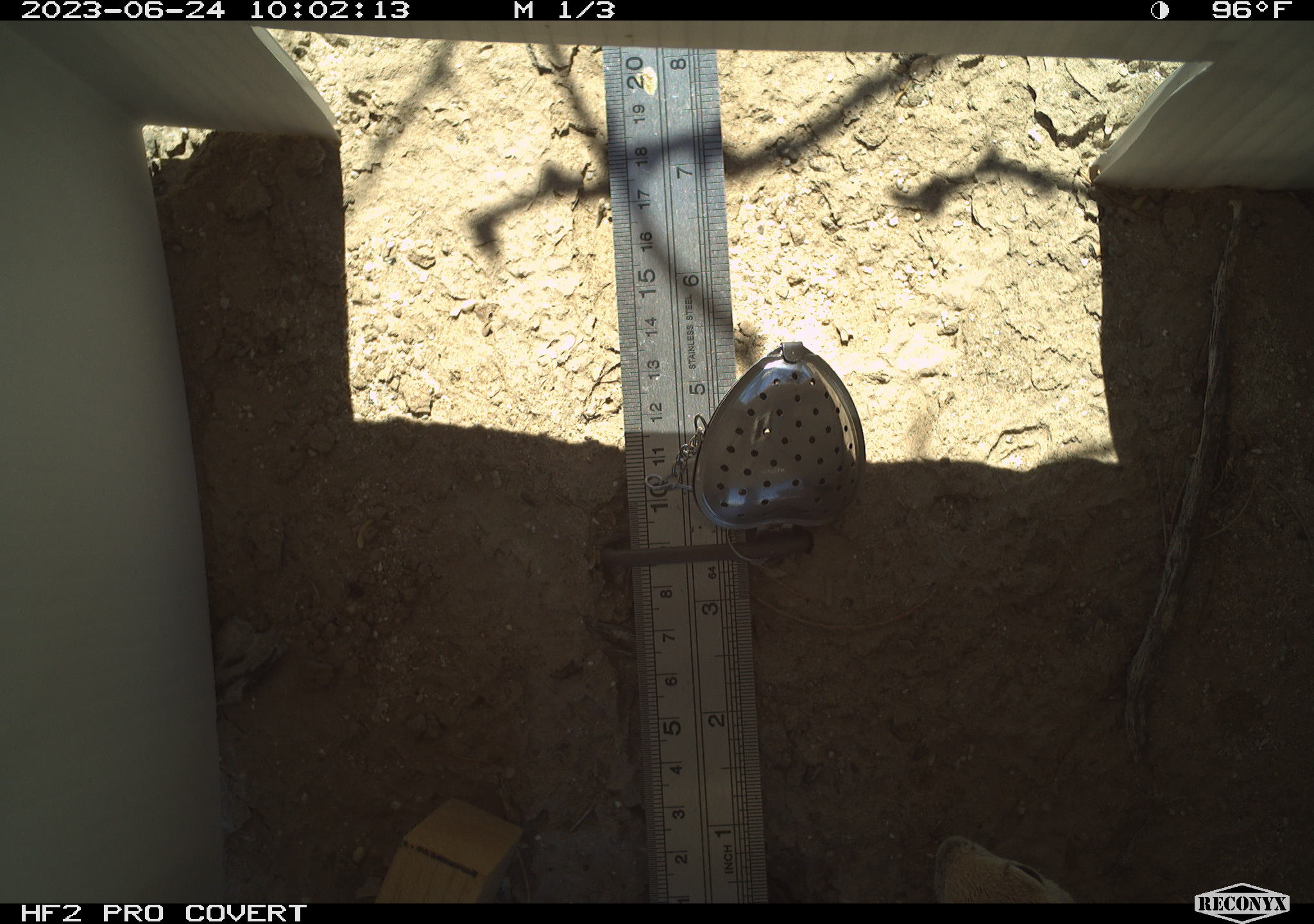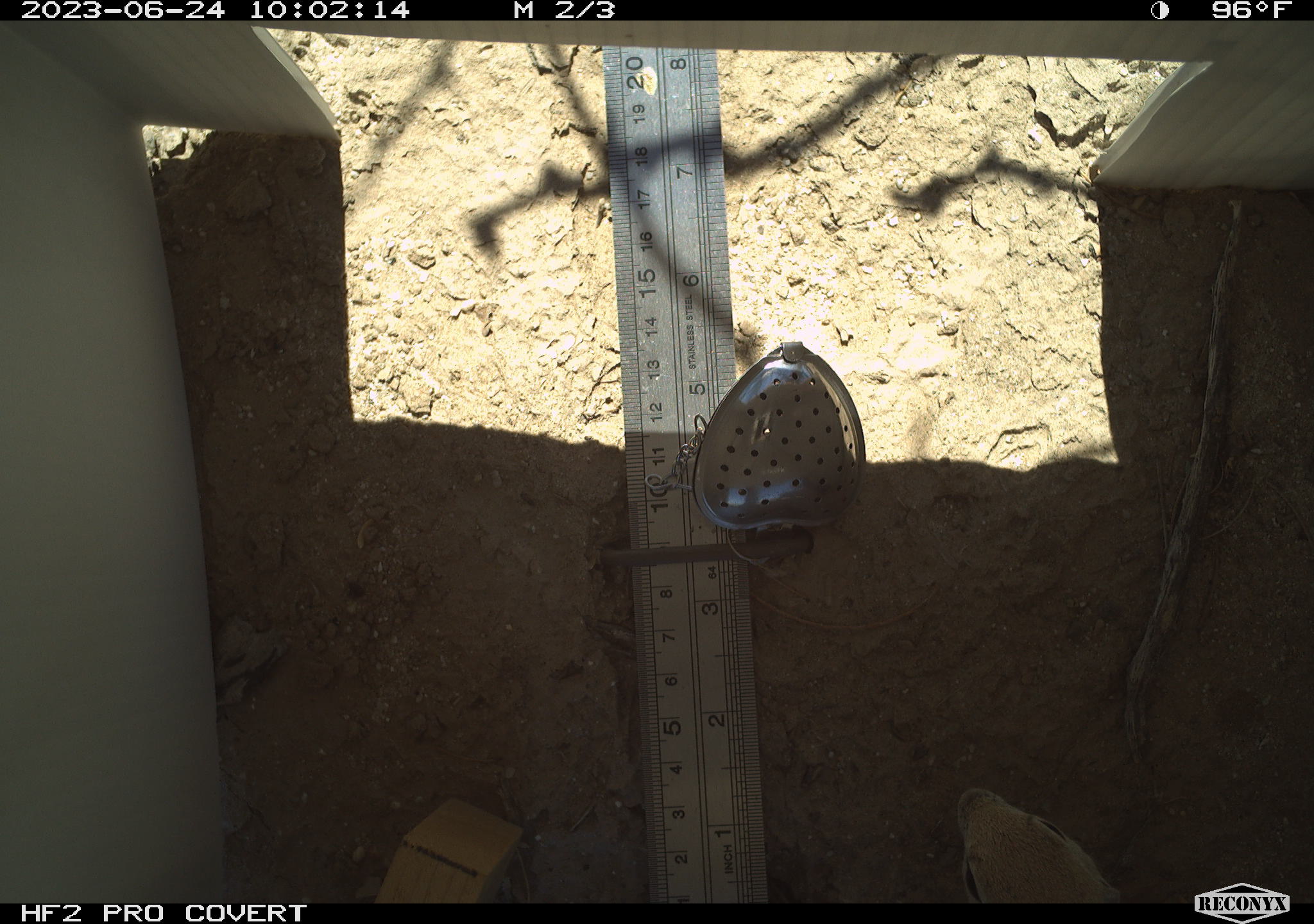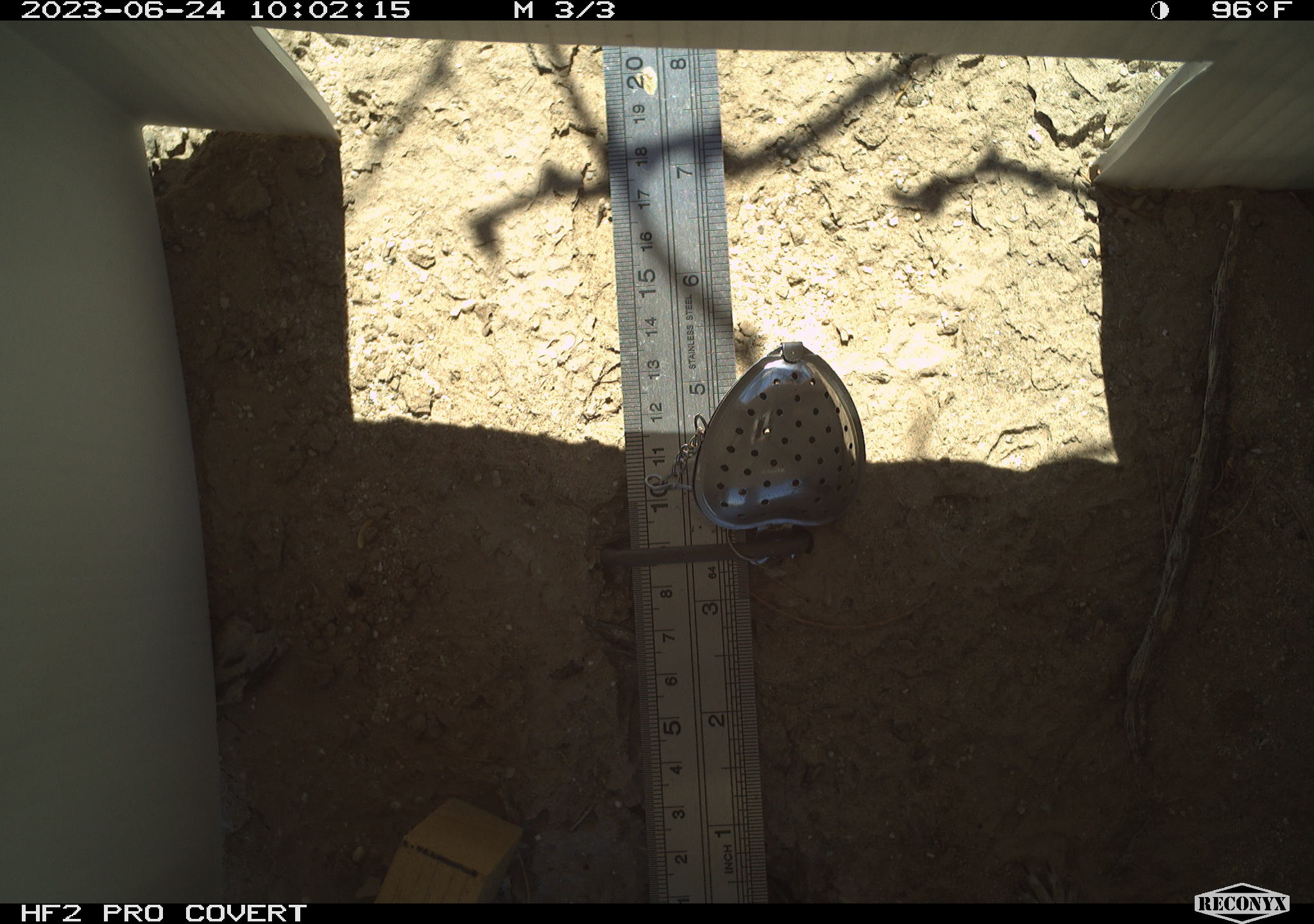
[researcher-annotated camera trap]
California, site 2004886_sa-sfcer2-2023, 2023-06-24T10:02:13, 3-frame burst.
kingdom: Animalia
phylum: Chordata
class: Mammalia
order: Rodentia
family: Sciuridae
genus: Xerospermophilus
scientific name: Xerospermophilus tereticaudus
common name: round-tailed ground squirrel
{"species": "round-tailed ground squirrel (Xerospermophilus tereticaudus)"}